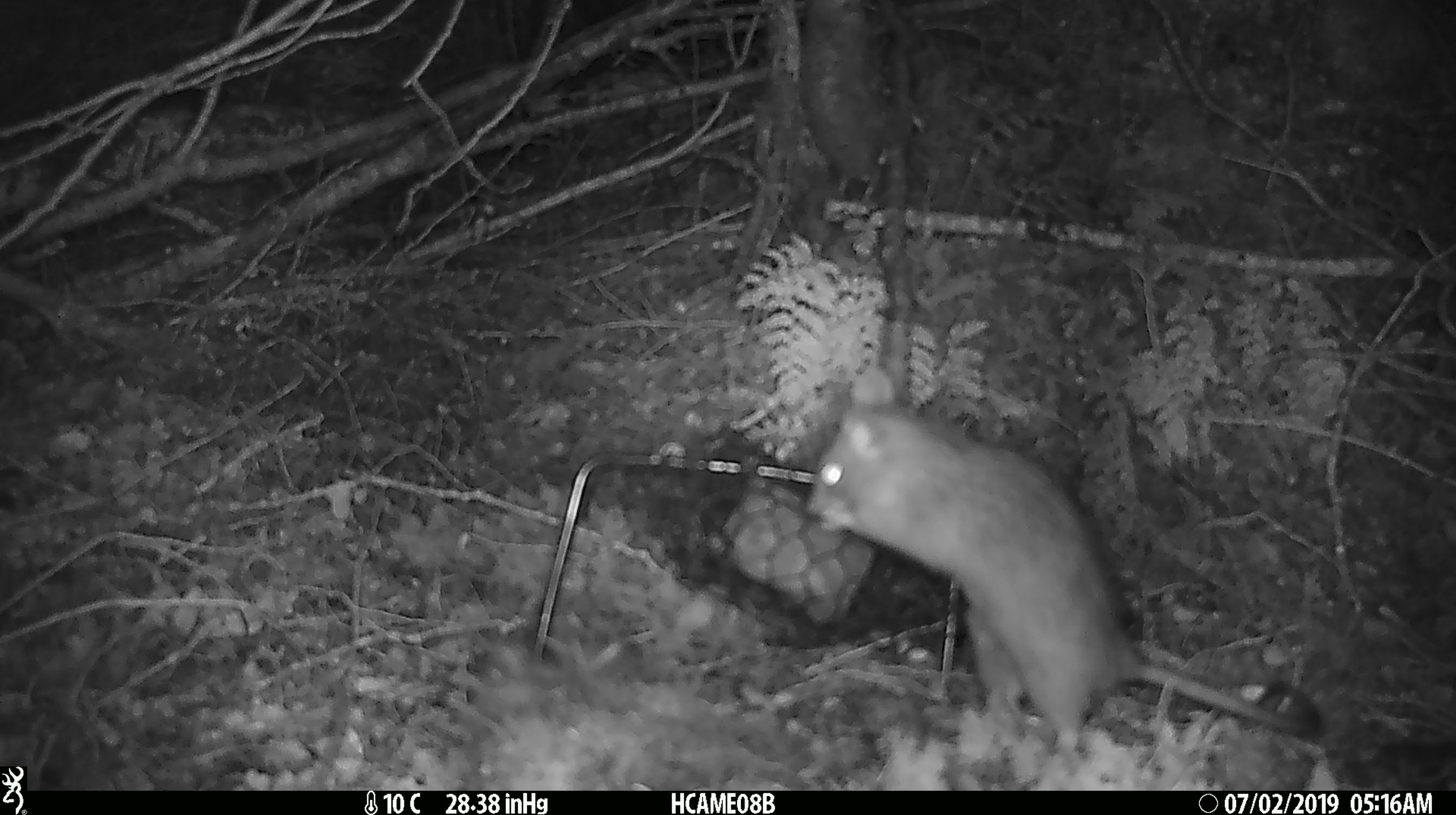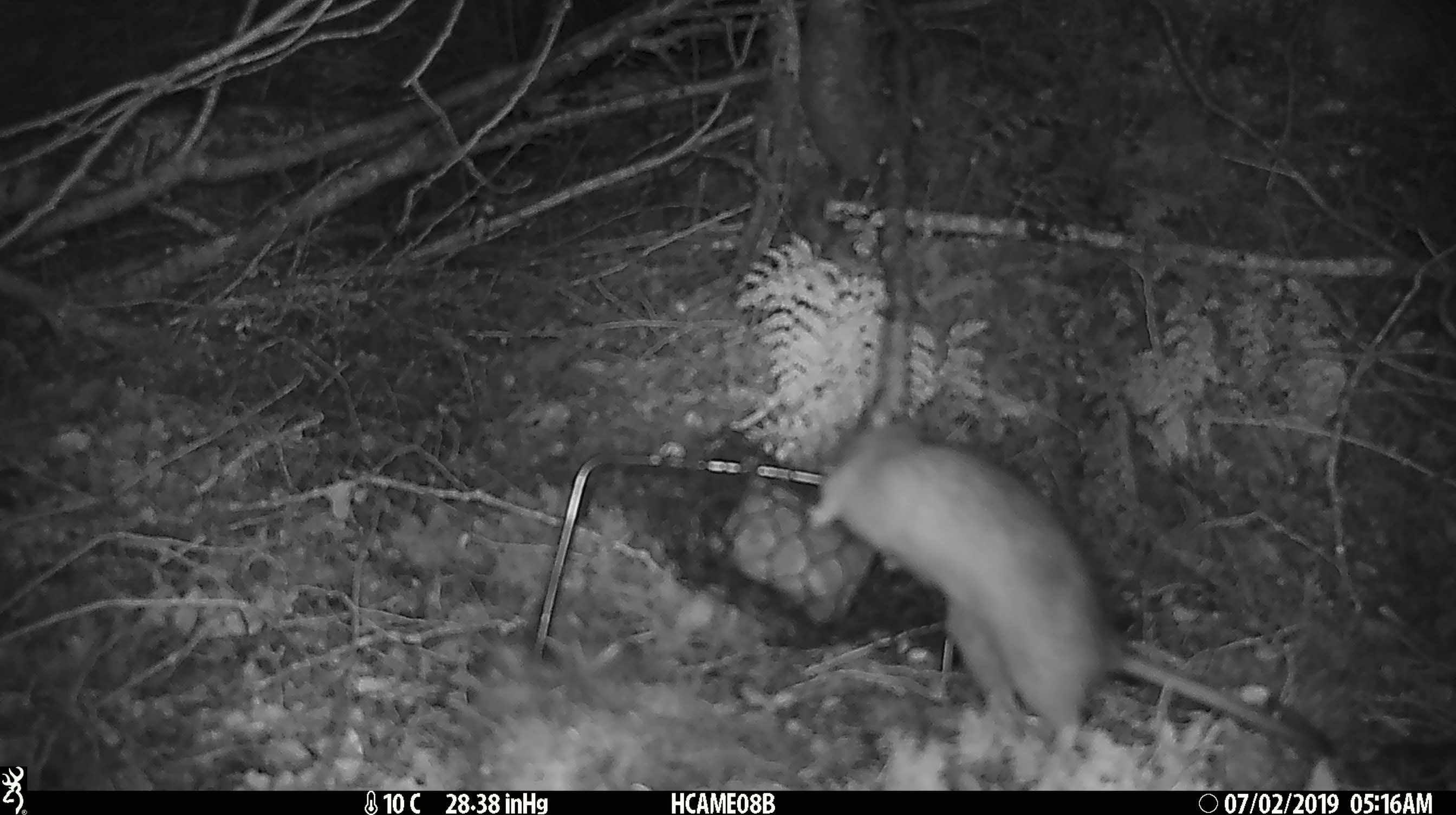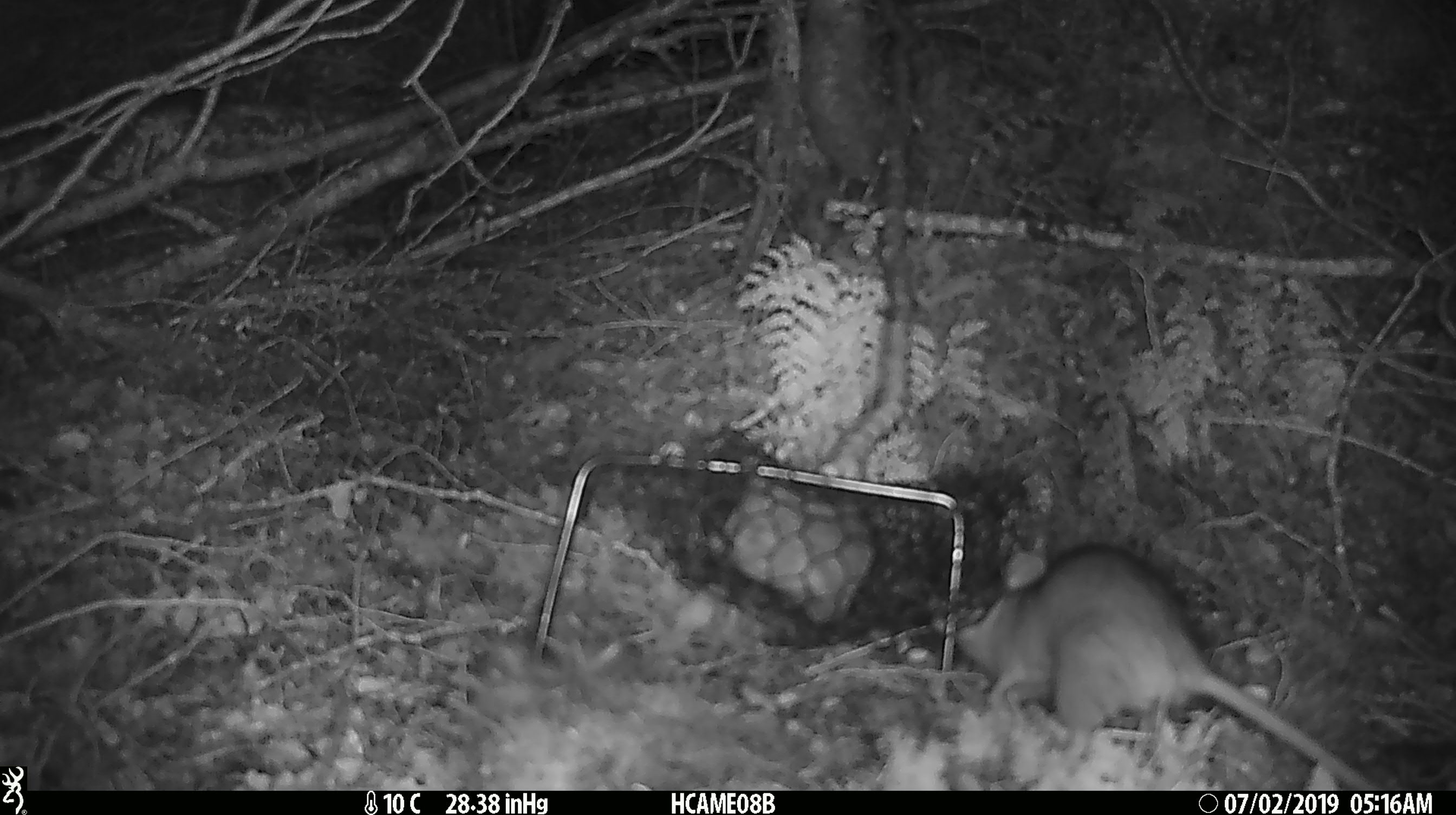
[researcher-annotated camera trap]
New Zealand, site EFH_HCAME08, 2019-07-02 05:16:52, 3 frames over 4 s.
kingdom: Animalia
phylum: Chordata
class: Mammalia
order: Rodentia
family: Muridae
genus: Rattus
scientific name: Rattus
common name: rat